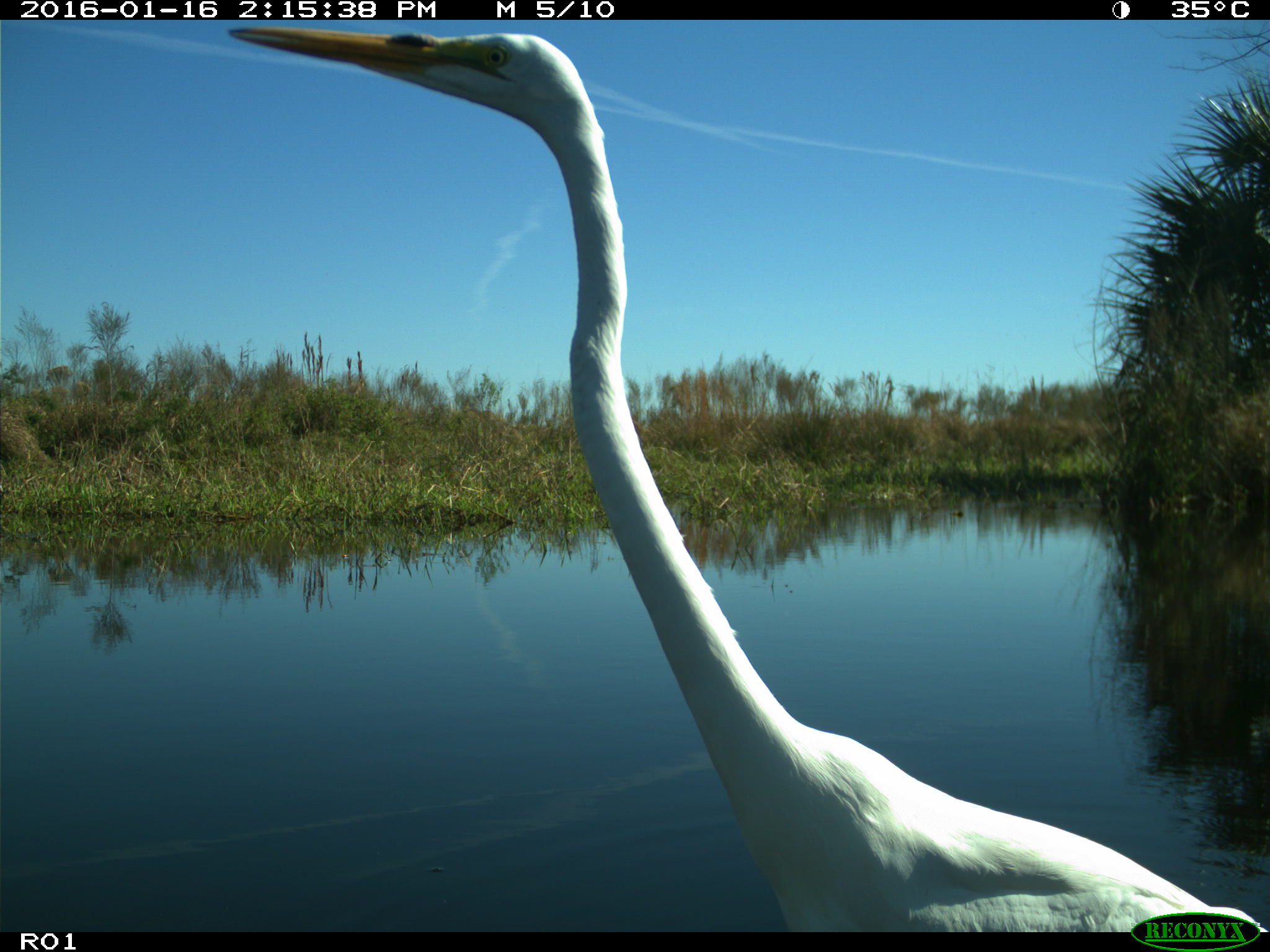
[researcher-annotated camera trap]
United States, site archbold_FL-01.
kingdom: Animalia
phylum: Chordata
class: Aves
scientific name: Aves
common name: birds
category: unidentified bird